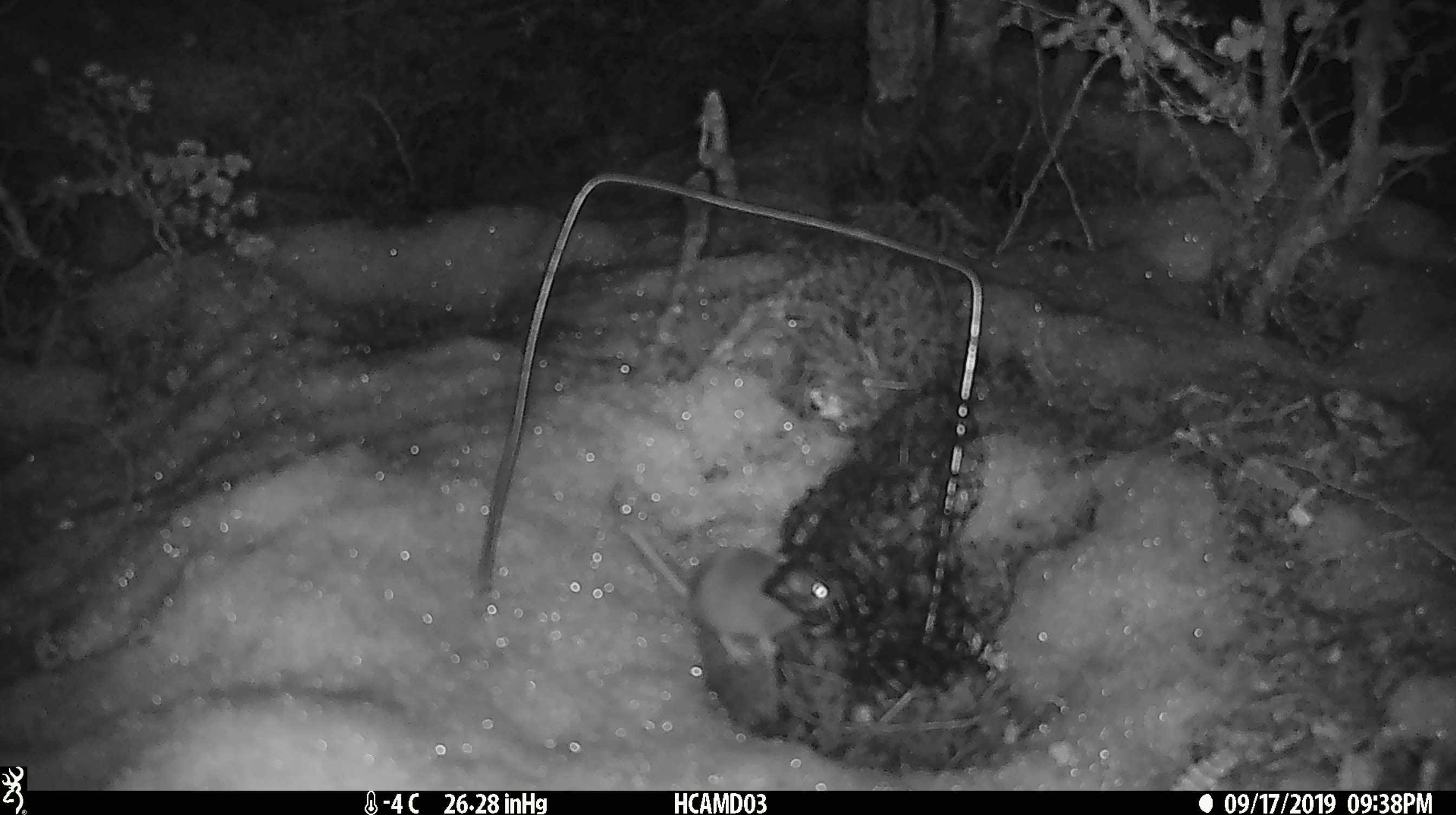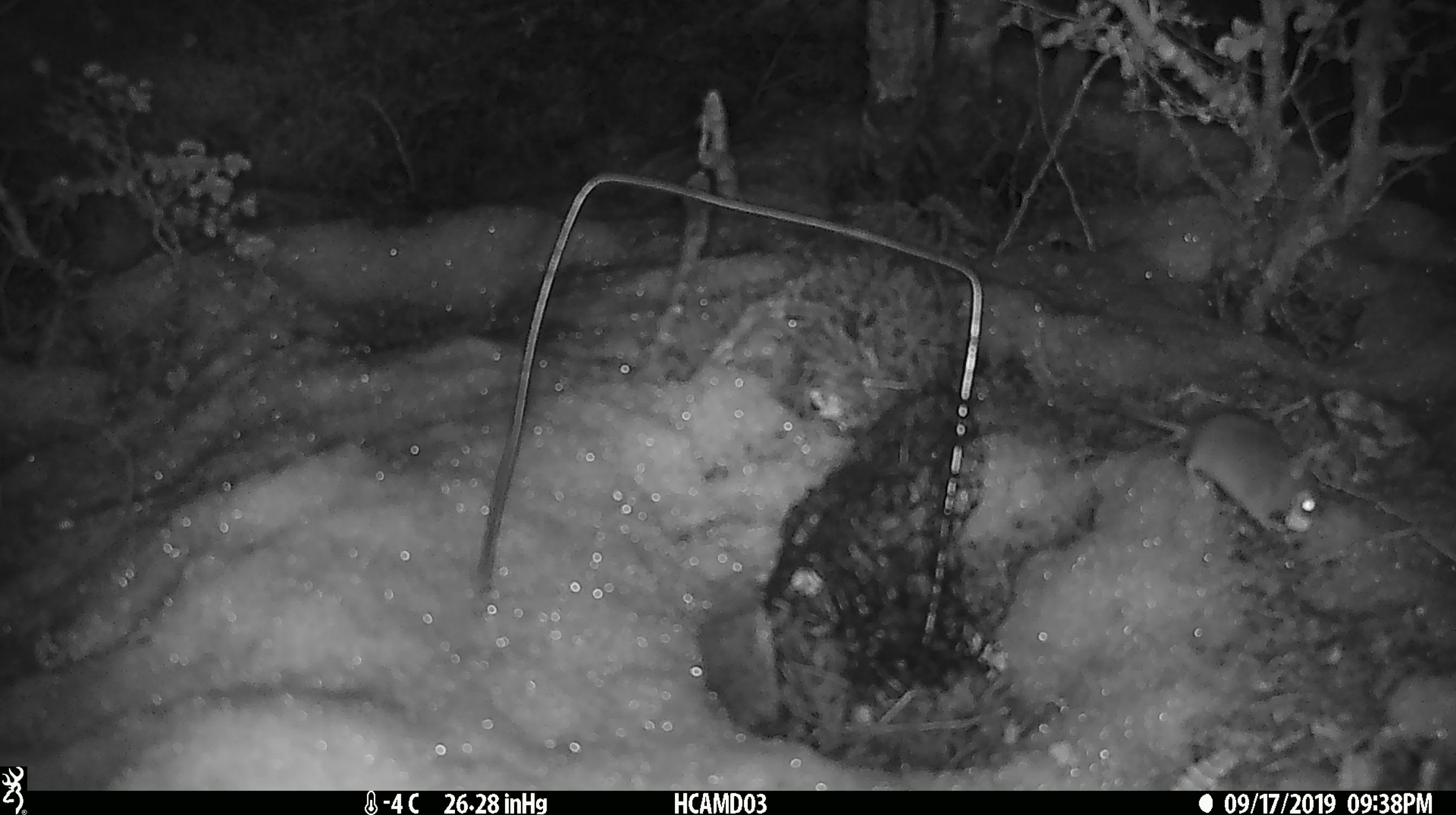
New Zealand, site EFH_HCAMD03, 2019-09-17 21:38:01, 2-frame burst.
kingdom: Animalia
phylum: Chordata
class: Mammalia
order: Rodentia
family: Muridae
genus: Mus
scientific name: Mus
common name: mouse